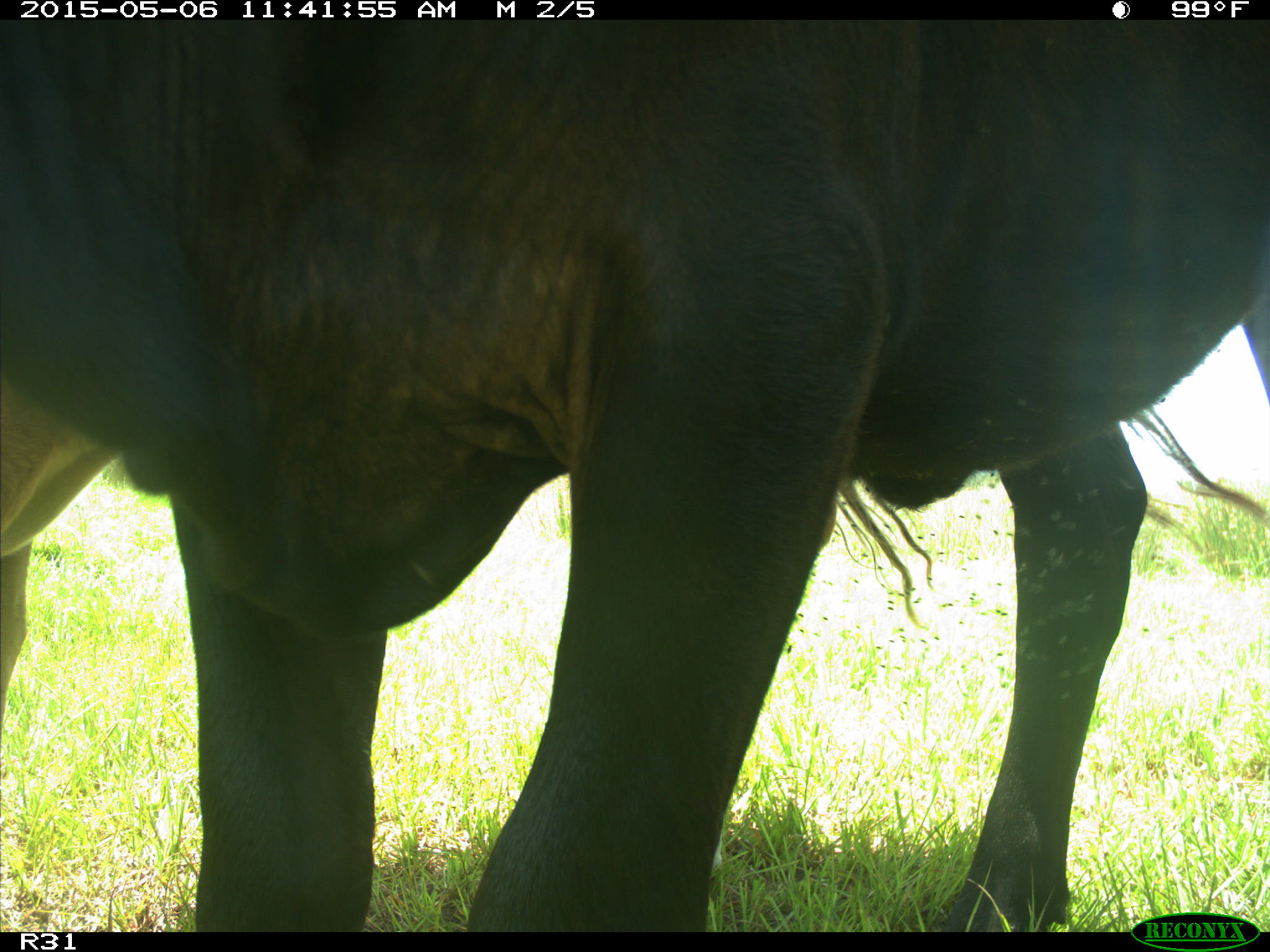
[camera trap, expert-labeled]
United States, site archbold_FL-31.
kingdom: Animalia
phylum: Chordata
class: Mammalia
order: Artiodactyla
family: Bovidae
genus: Bos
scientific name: Bos taurus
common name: domestic cow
Bos taurus (domestic cow).